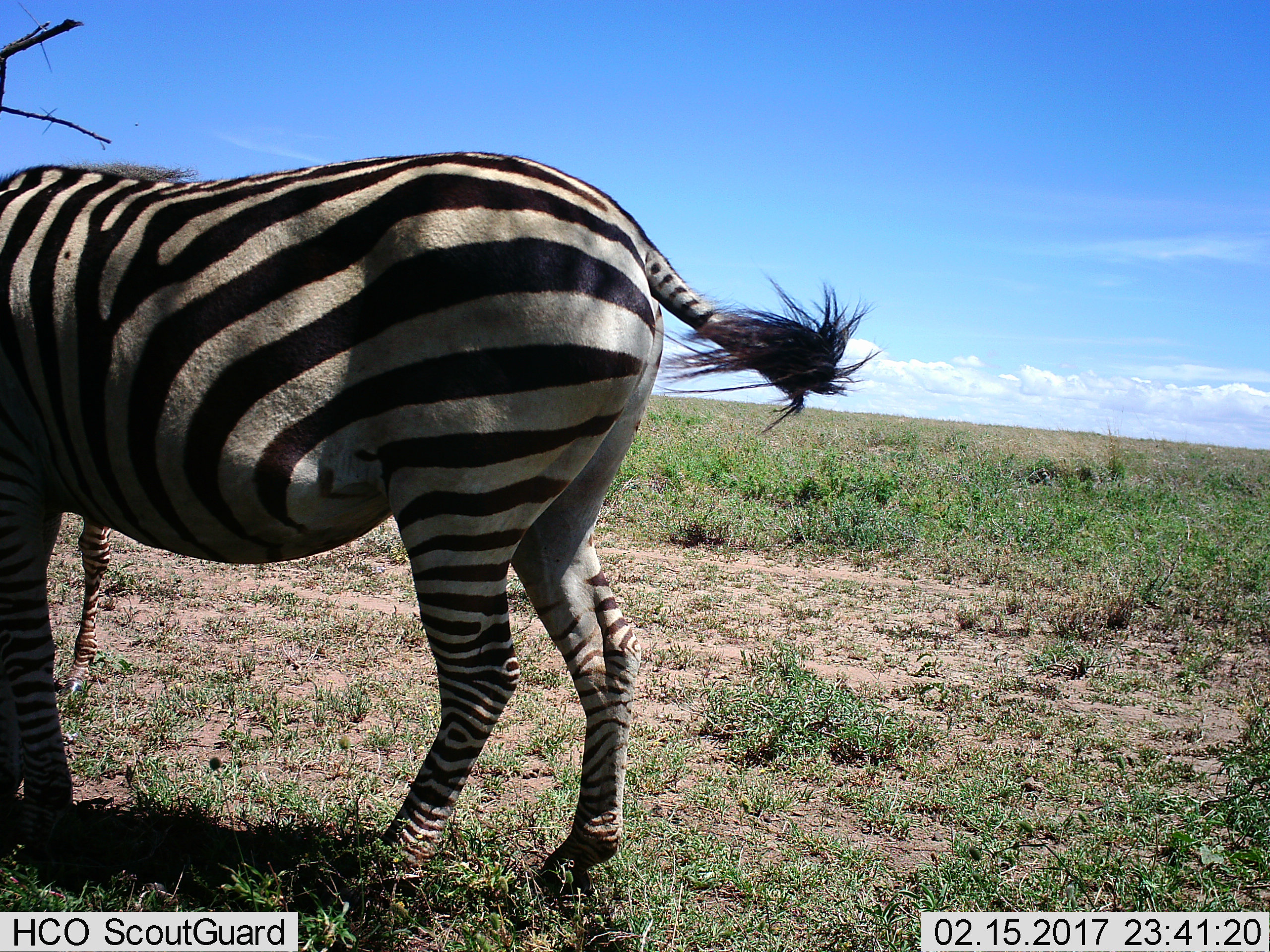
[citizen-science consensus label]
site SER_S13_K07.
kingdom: Animalia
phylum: Chordata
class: Mammalia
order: Perissodactyla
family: Equidae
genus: Equus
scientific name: Equus quagga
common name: plains zebra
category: zebraplains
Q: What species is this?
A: Zebraplains (plains zebra) (Equus quagga).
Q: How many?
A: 1.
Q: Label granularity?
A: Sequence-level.